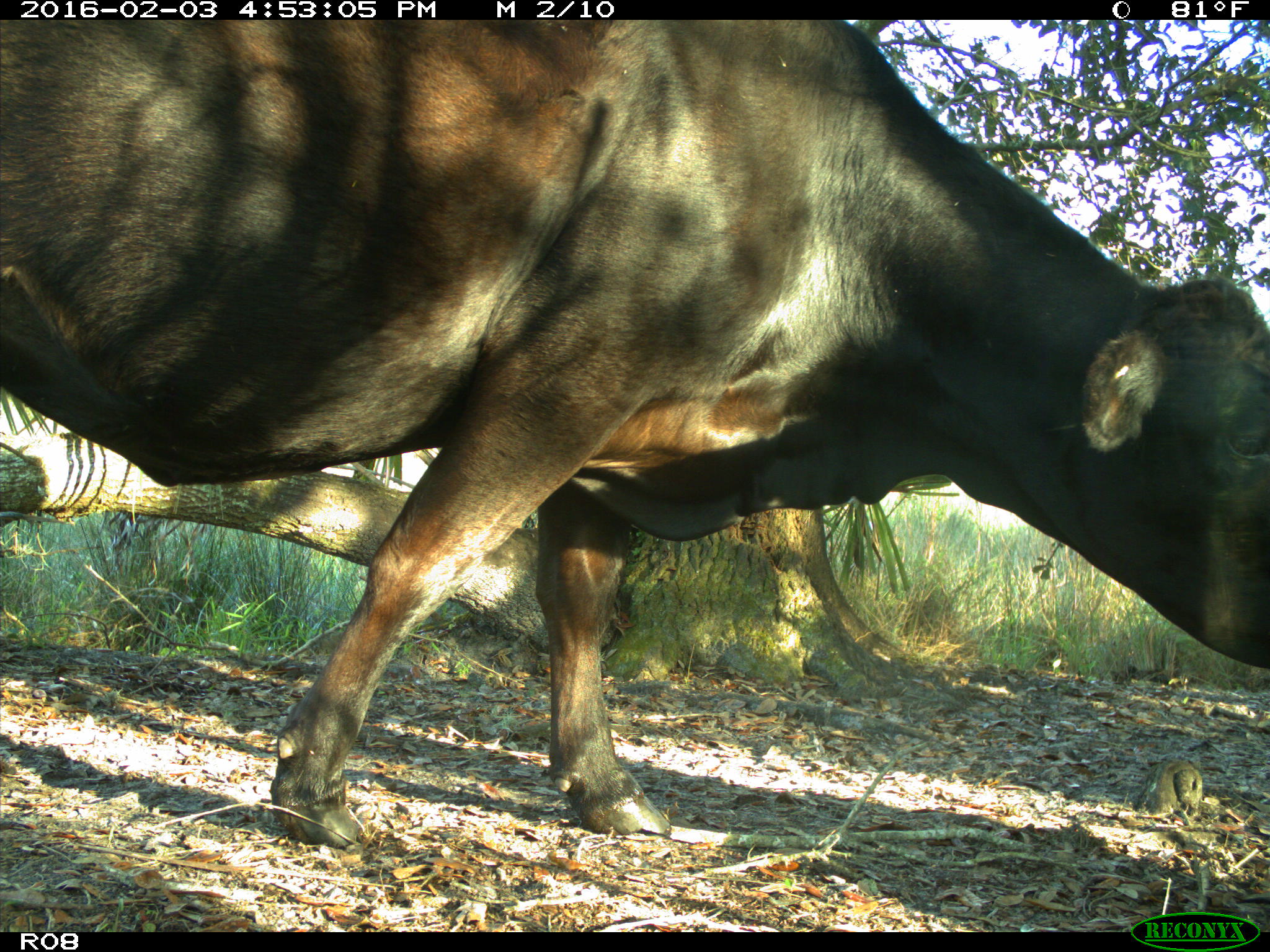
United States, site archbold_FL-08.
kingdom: Animalia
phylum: Chordata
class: Mammalia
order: Artiodactyla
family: Bovidae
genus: Bos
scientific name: Bos taurus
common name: domestic cow